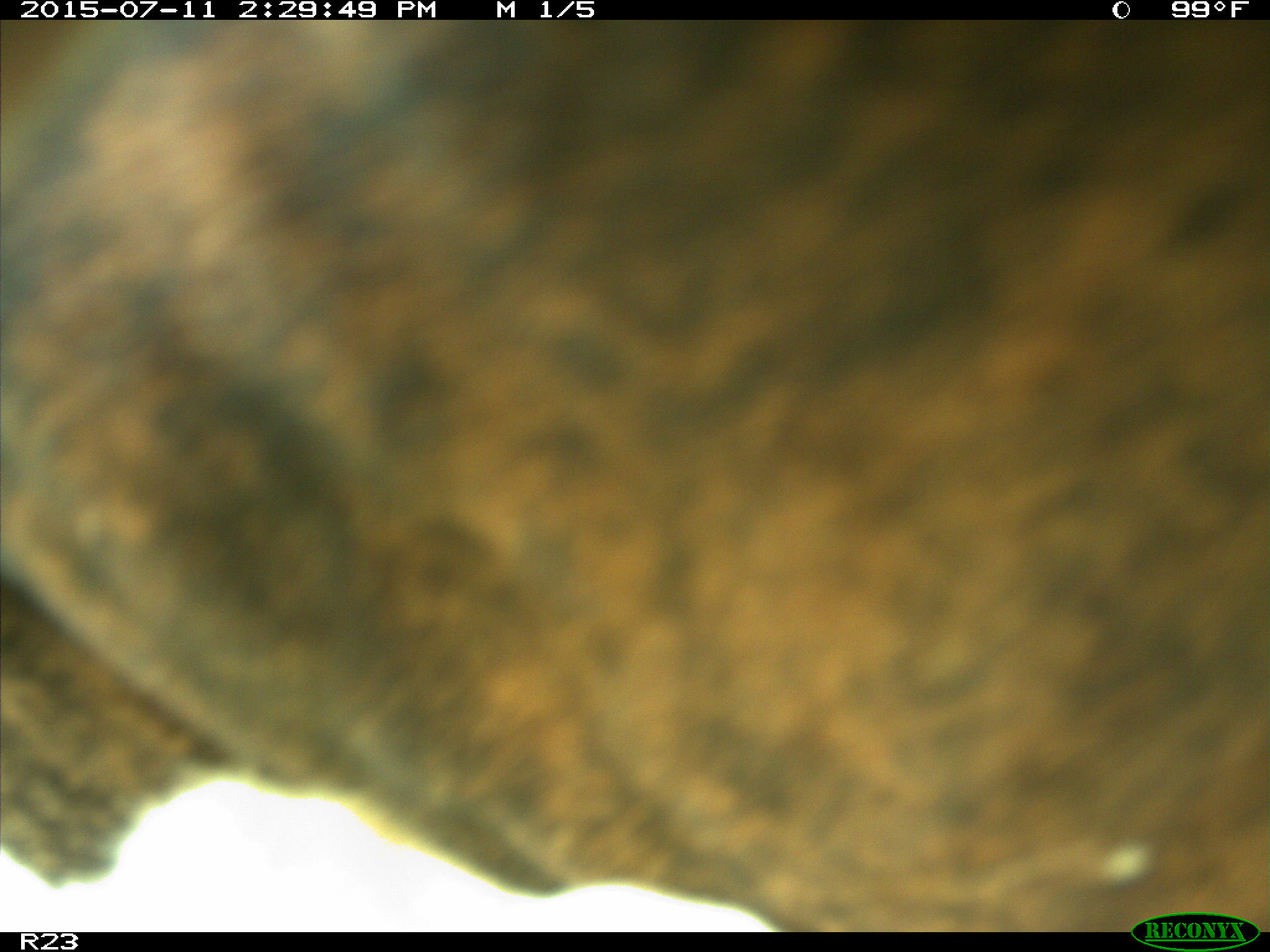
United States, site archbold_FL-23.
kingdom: Animalia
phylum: Chordata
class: Mammalia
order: Artiodactyla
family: Bovidae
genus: Bos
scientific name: Bos taurus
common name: domestic cow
Bos taurus (domestic cow).